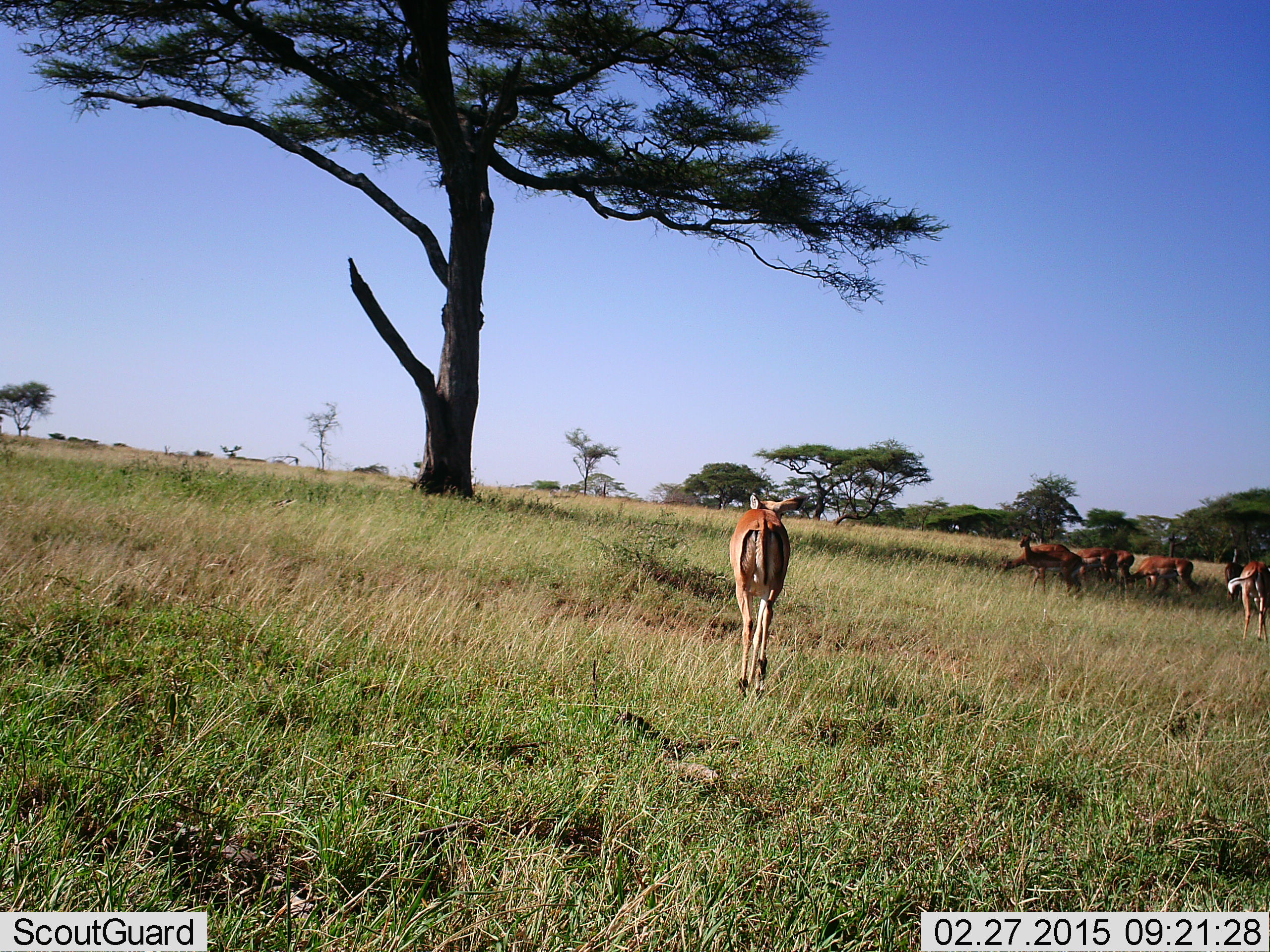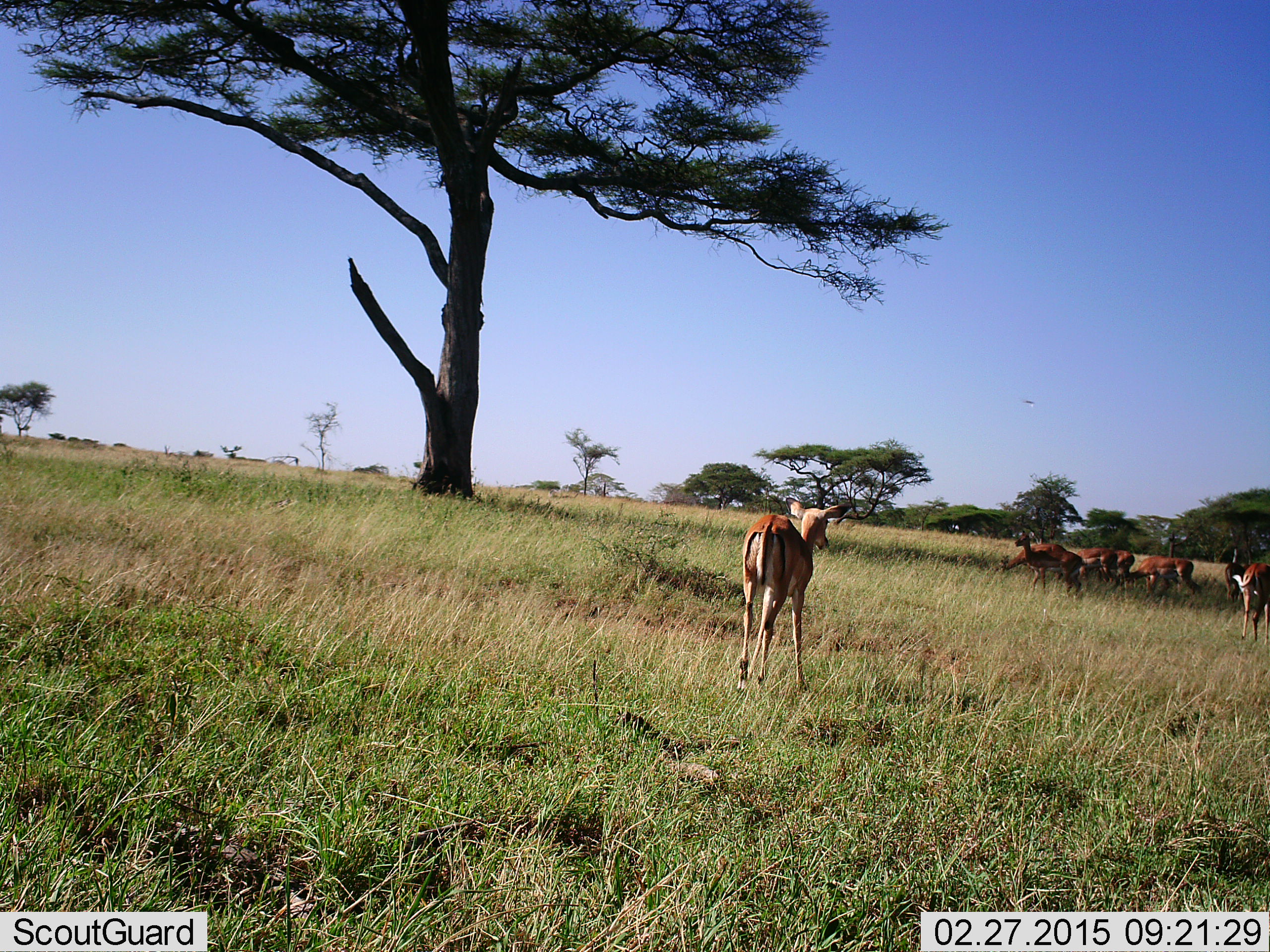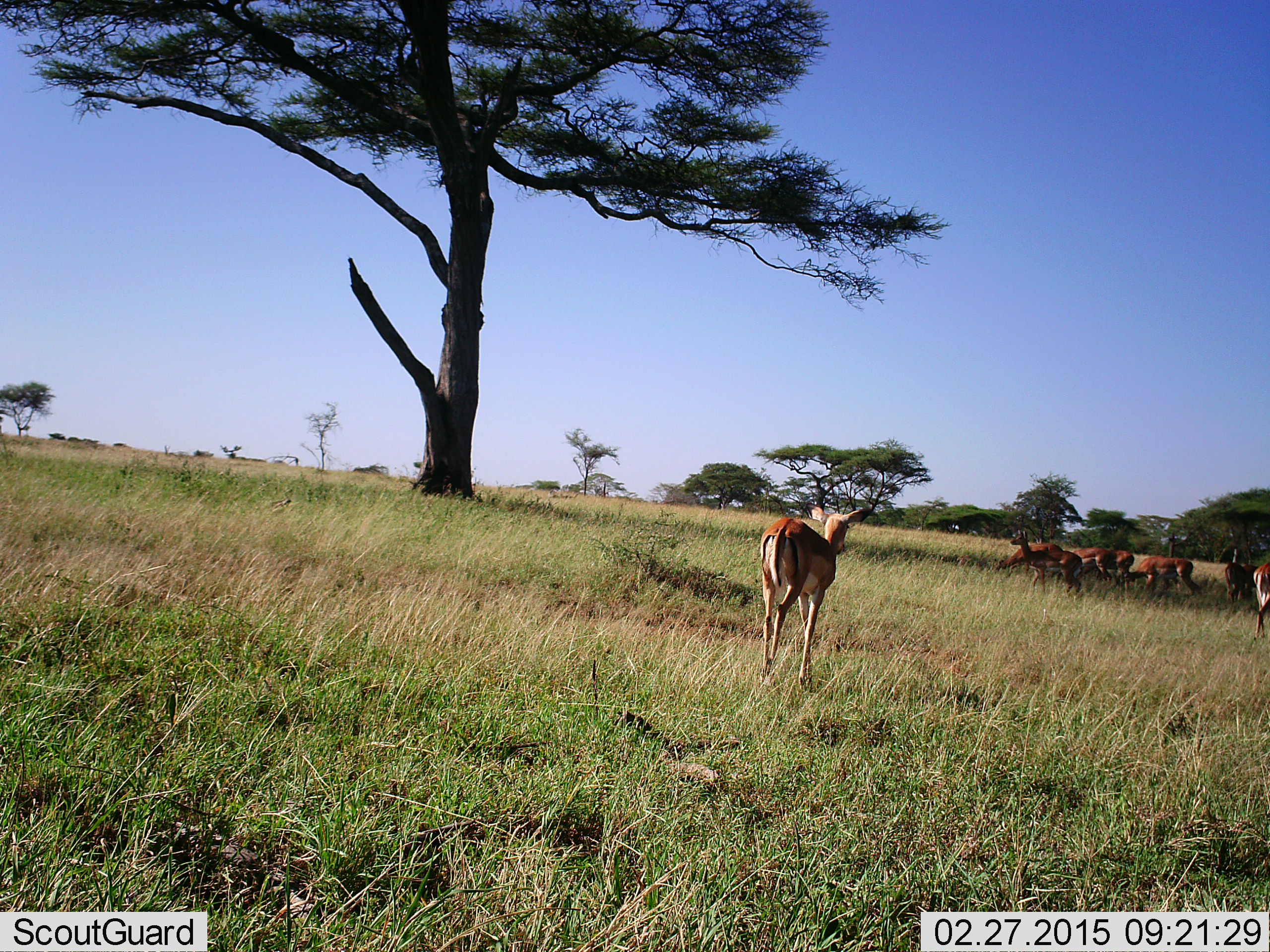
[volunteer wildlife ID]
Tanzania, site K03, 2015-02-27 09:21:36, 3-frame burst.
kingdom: Animalia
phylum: Chordata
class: Mammalia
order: Artiodactyla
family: Bovidae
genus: Aepyceros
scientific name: Aepyceros melampus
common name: impala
Impala (Aepyceros melampus), count 8. Behavior (volunteer vote fractions): standing 69%, resting 8%, moving 85%, interacting 8%. Young present (vote fraction): 0%. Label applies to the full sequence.